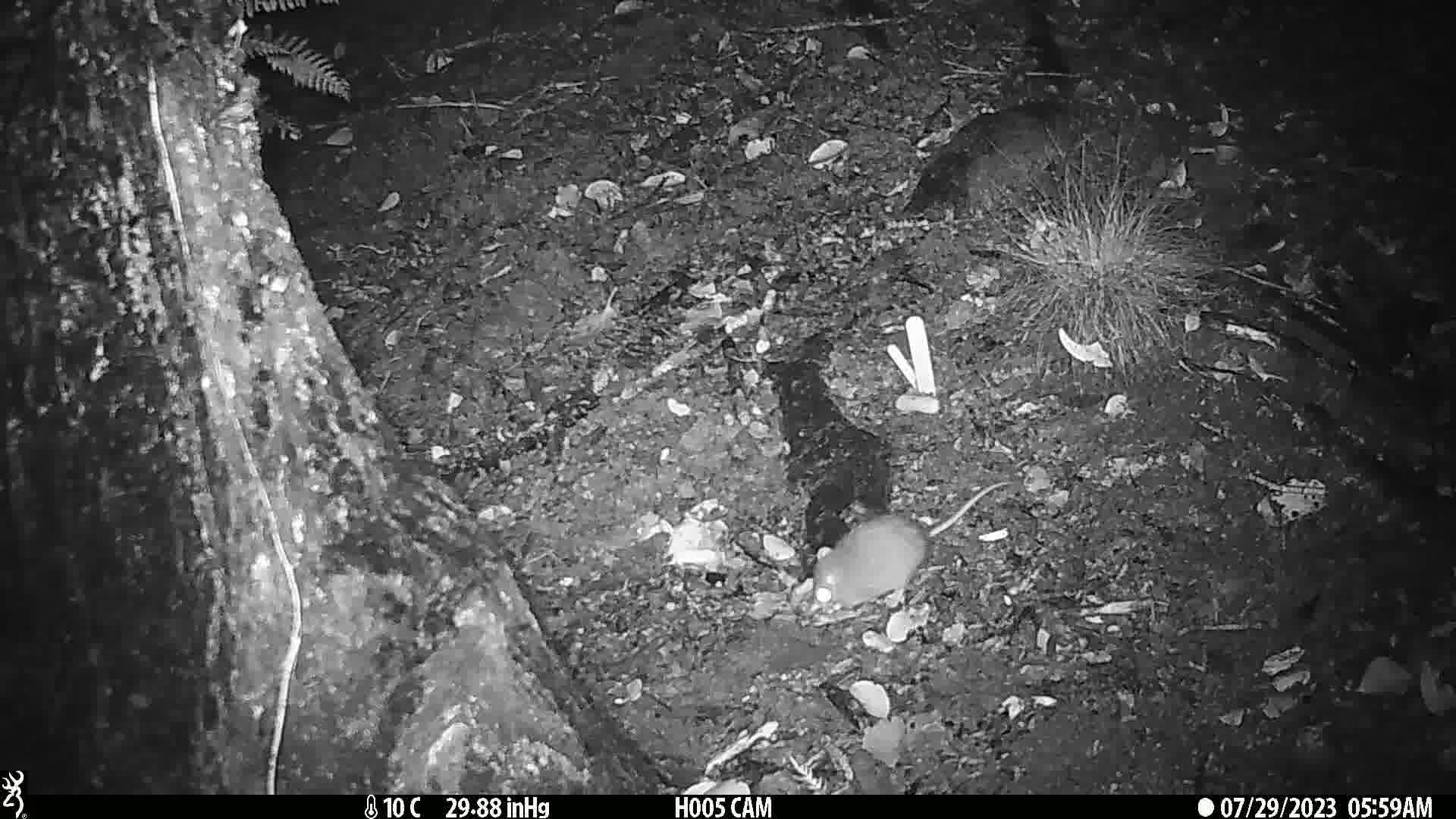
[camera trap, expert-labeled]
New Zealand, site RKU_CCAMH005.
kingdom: Animalia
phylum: Chordata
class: Mammalia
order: Rodentia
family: Muridae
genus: Rattus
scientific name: Rattus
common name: rat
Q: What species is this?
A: Rat (Rattus).